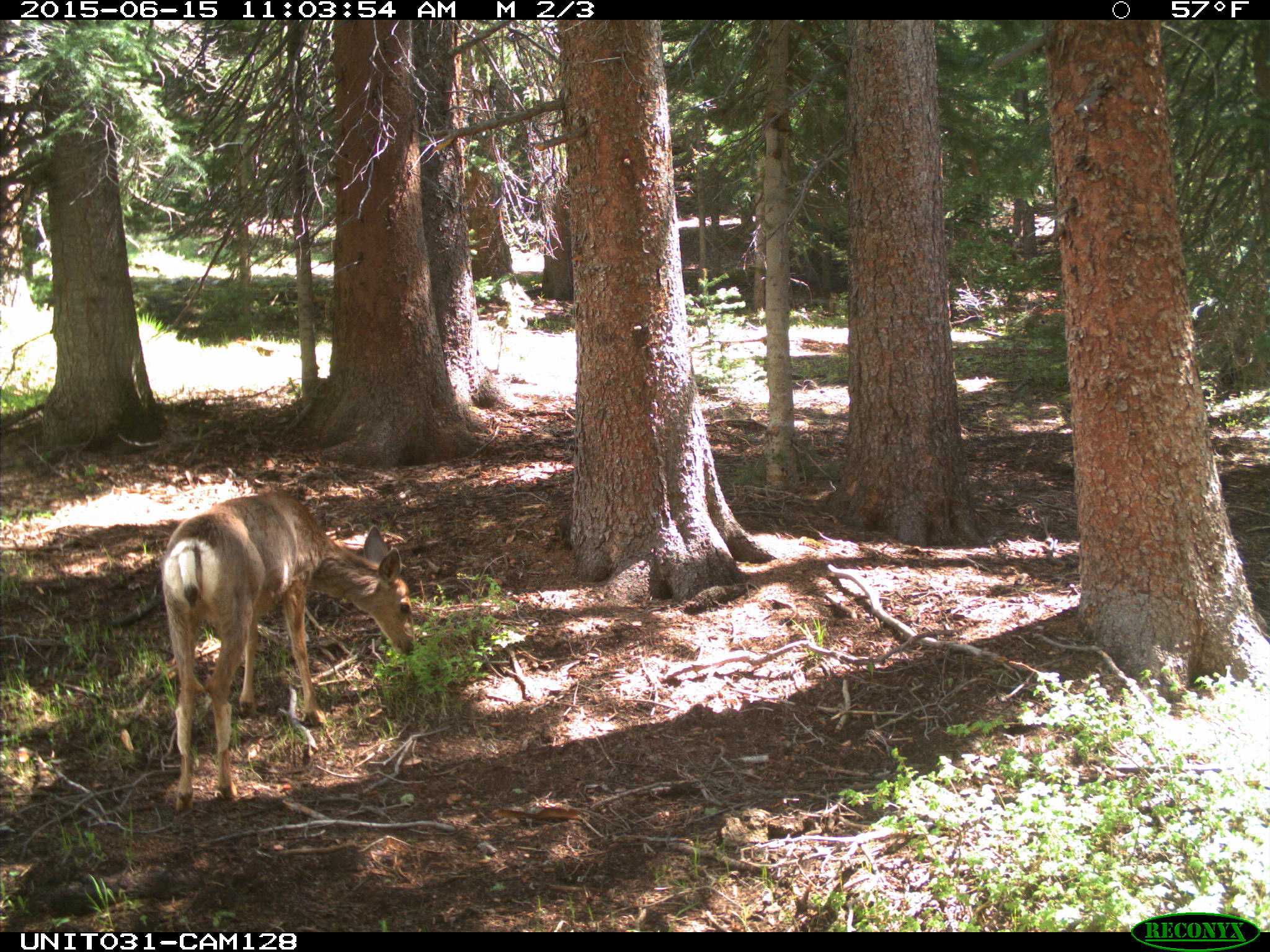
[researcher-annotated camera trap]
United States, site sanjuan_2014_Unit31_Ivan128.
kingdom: Animalia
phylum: Chordata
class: Mammalia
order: Artiodactyla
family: Cervidae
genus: Odocoileus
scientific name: Odocoileus hemionus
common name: mule deer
Odocoileus hemionus (mule deer).